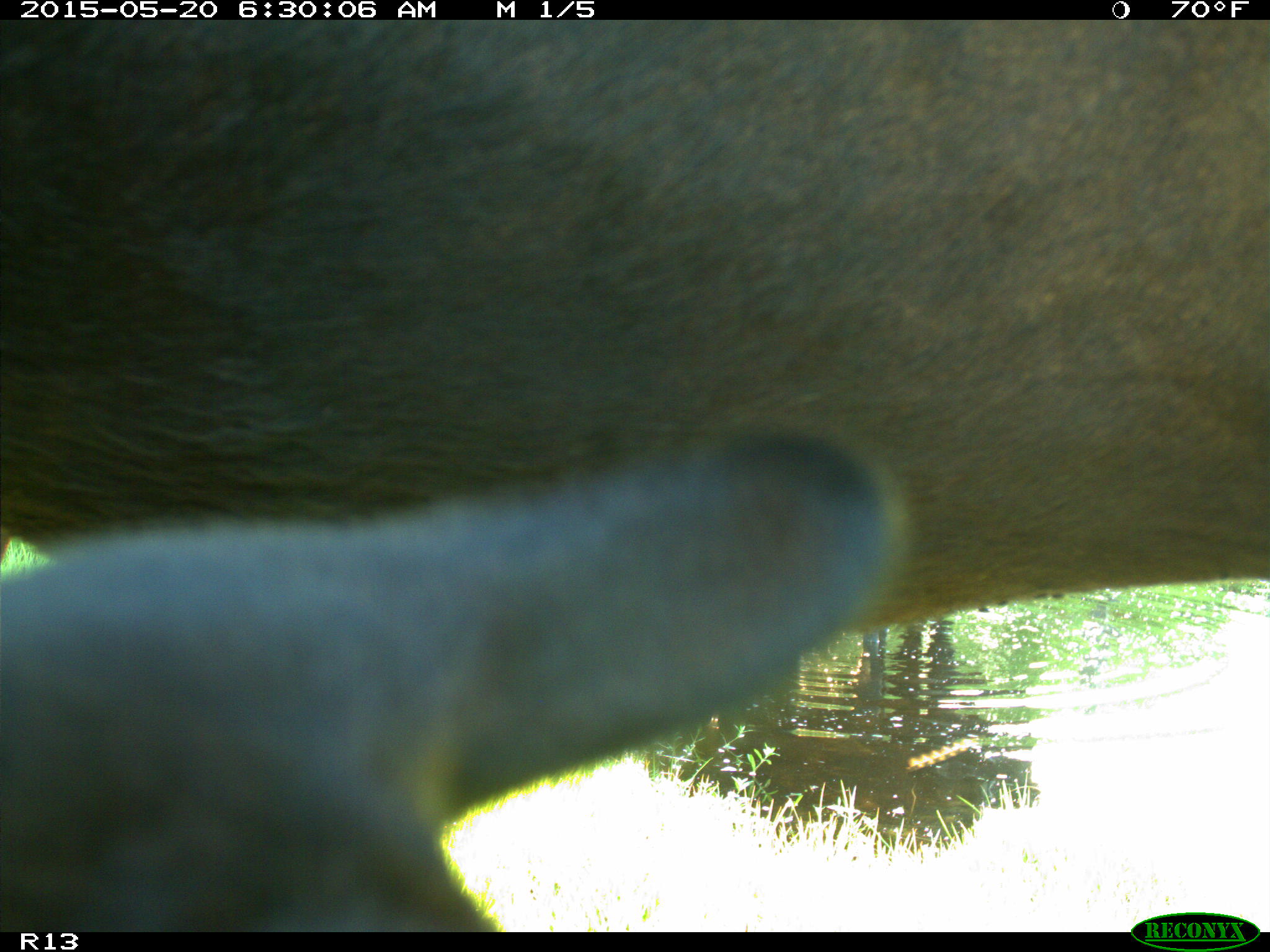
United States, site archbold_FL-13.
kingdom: Animalia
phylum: Chordata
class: Mammalia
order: Artiodactyla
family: Bovidae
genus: Bos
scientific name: Bos taurus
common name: domestic cow